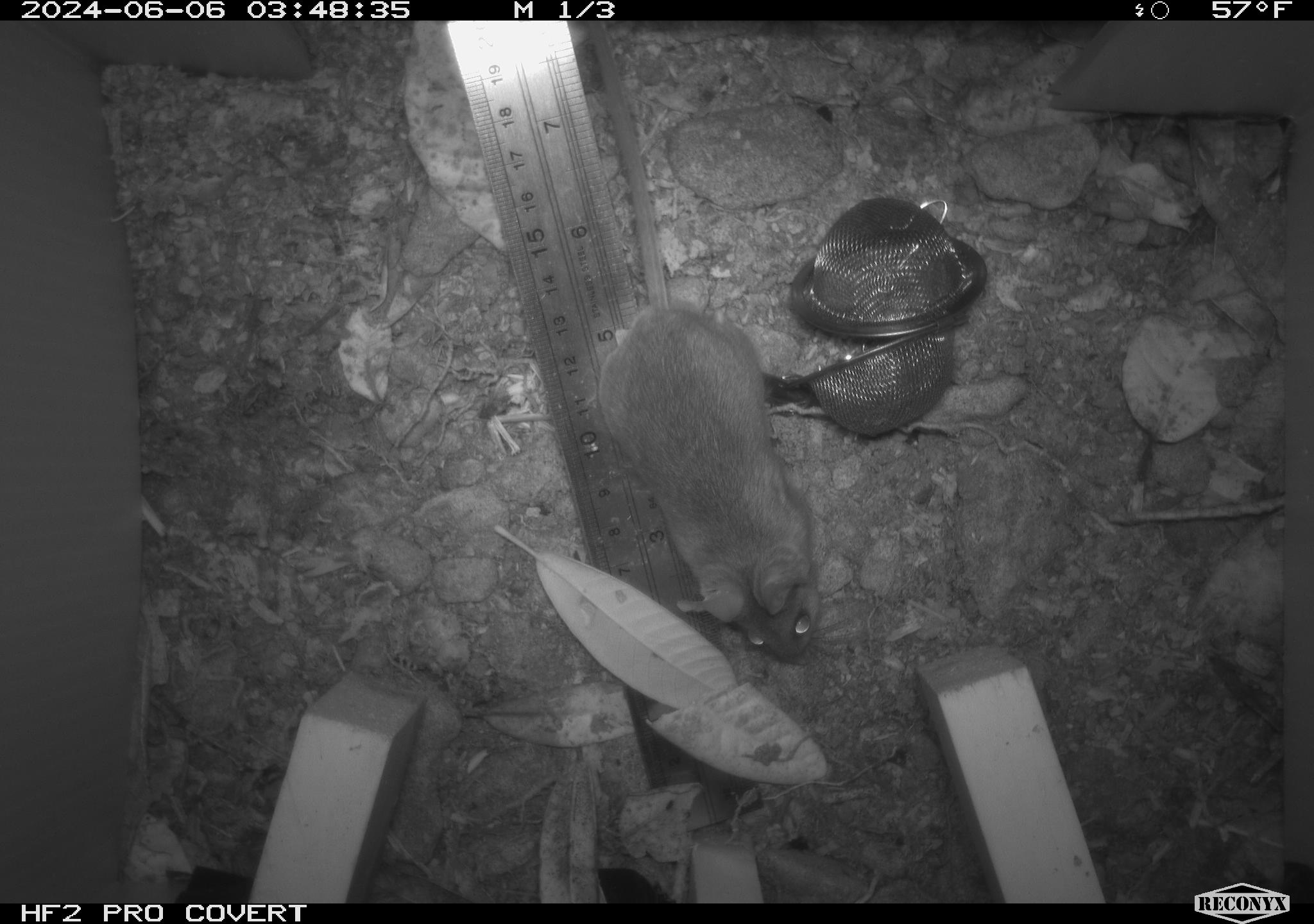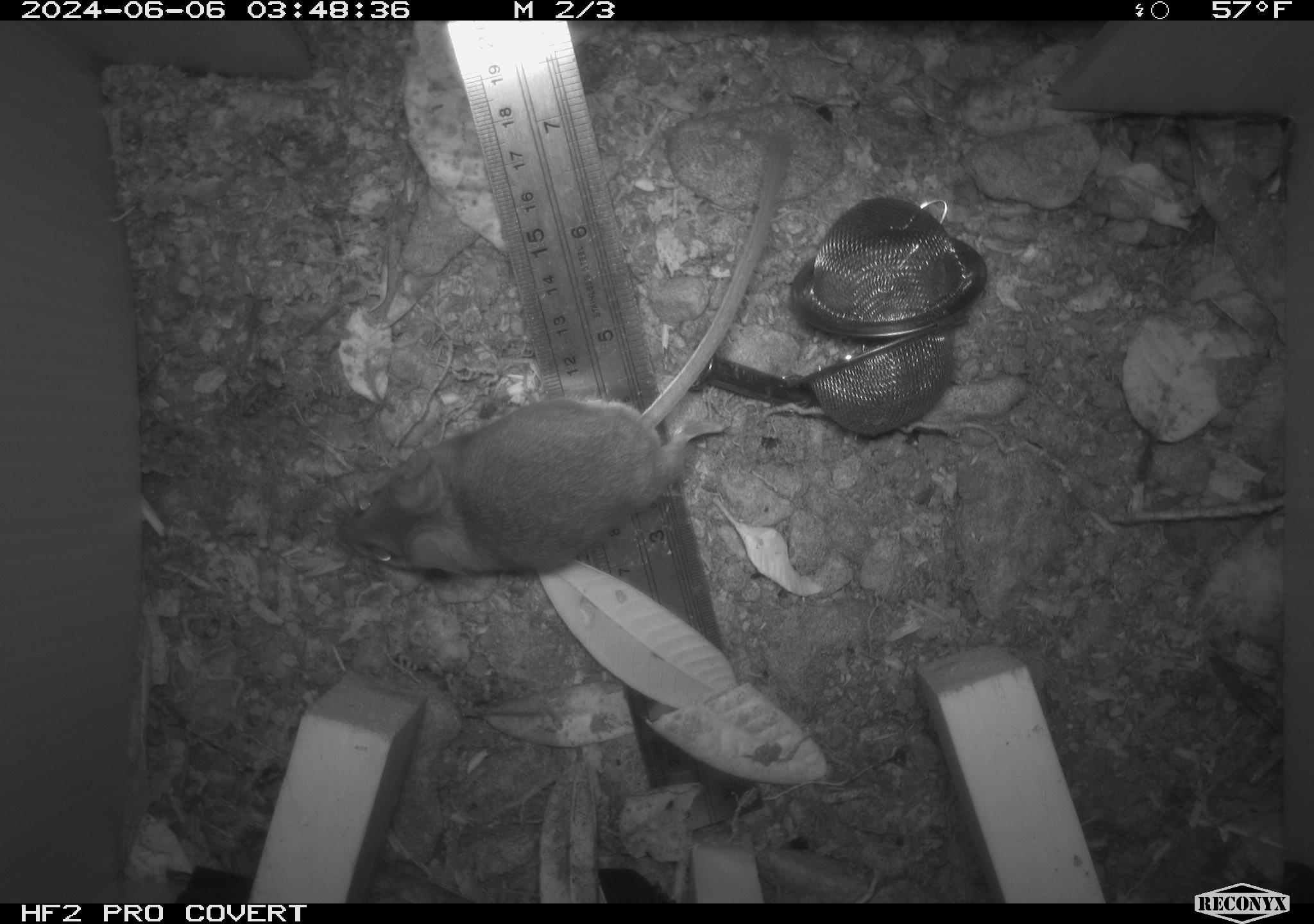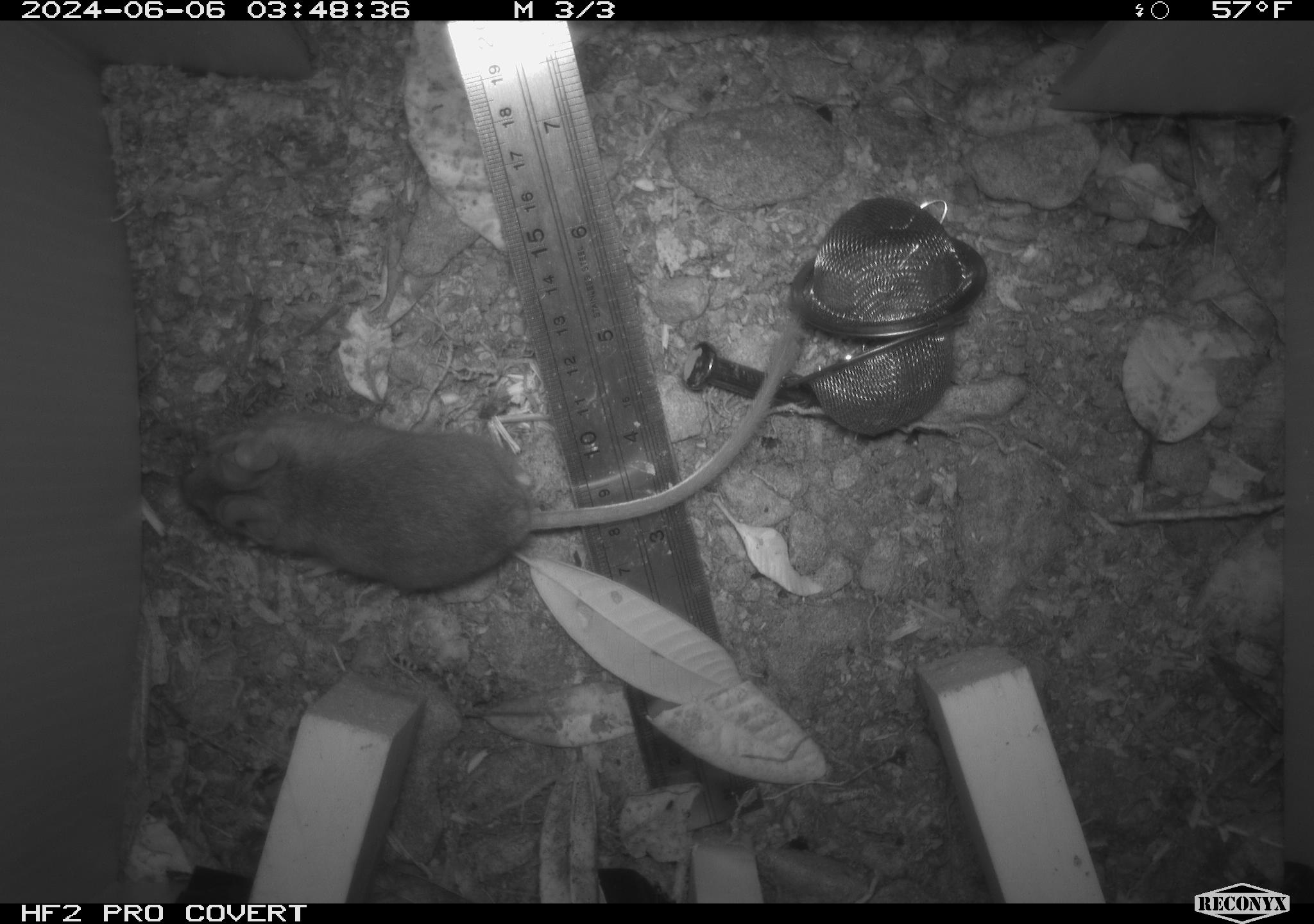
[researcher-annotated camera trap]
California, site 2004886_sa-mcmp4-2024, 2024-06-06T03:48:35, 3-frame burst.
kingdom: Animalia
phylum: Chordata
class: Mammalia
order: Rodentia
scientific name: Rodentia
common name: mouse species